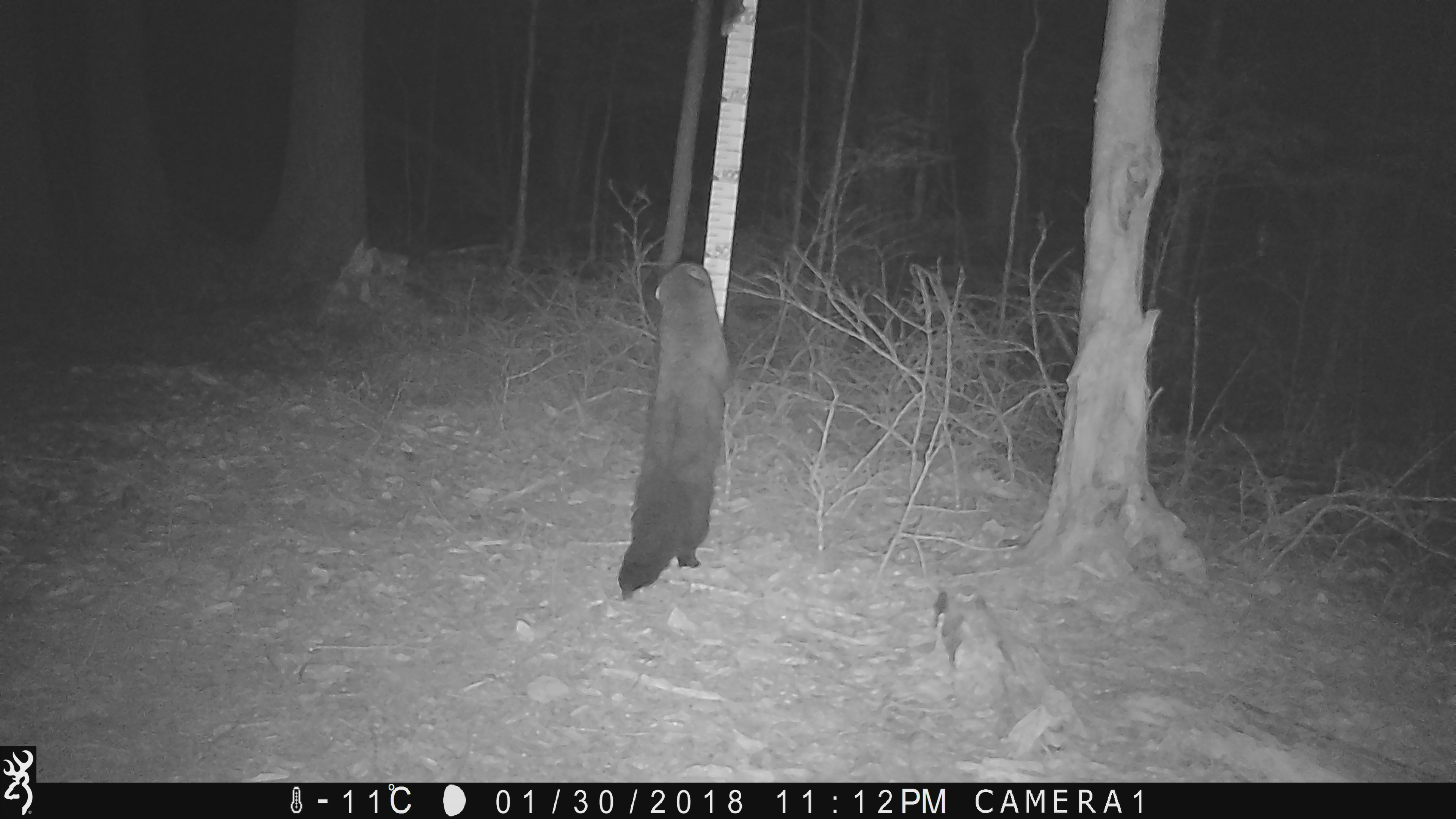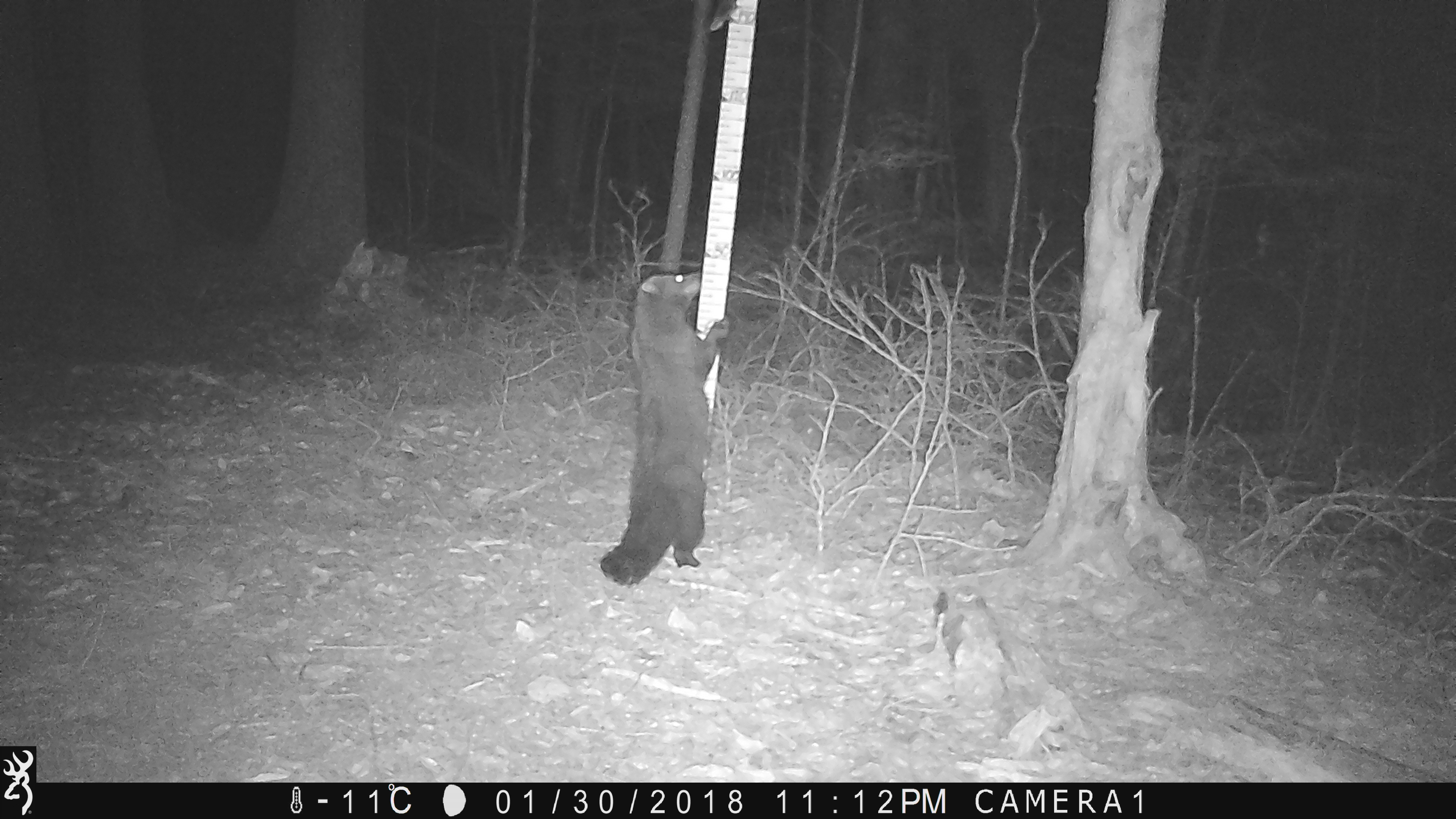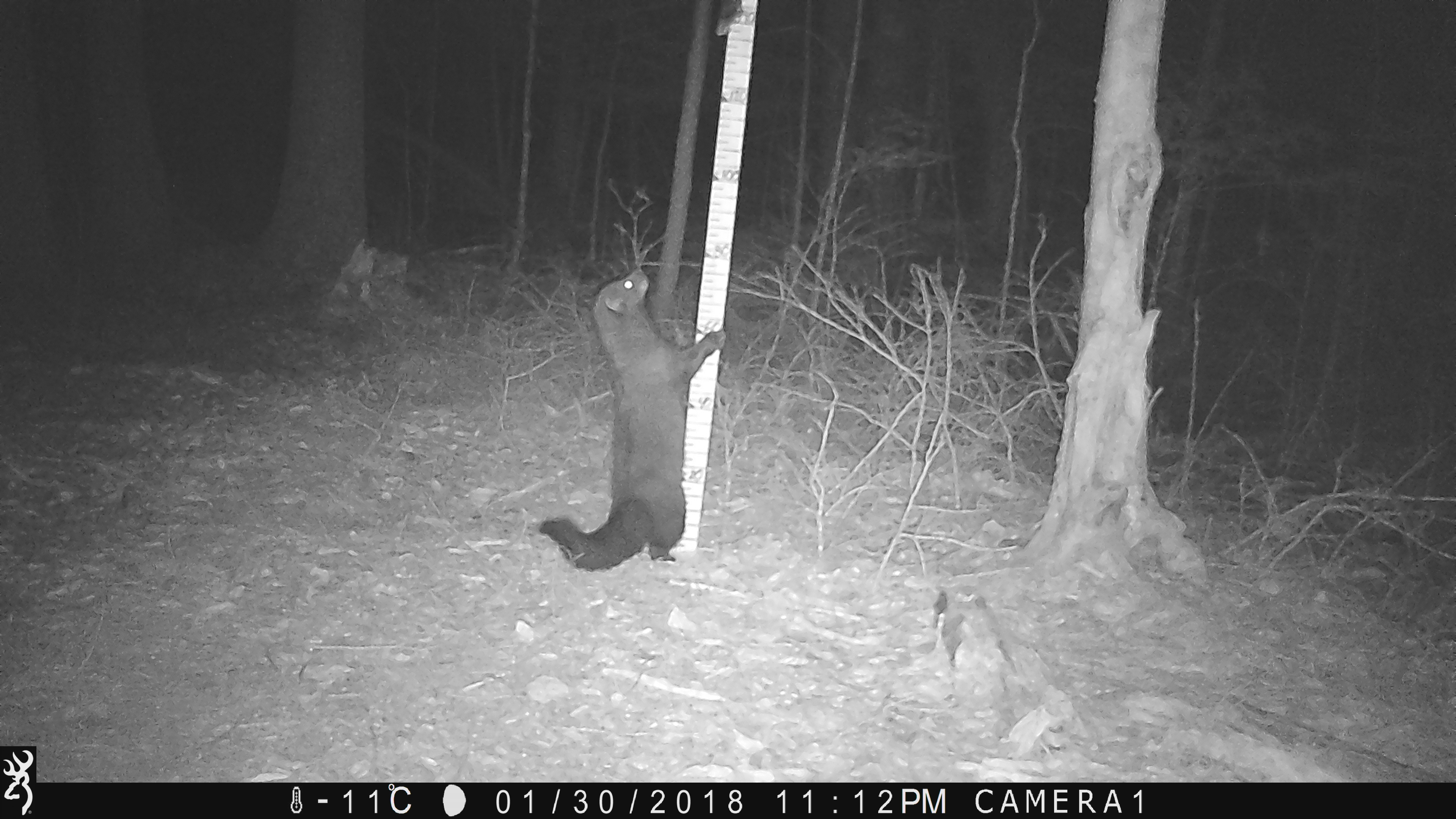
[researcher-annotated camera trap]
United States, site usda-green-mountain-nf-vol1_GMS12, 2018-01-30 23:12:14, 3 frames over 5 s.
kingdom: Animalia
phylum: Chordata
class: Mammalia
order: Carnivora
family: Mustelidae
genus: Pekania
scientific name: Pekania pennanti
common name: fisher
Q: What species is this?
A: Fisher (Pekania pennanti).